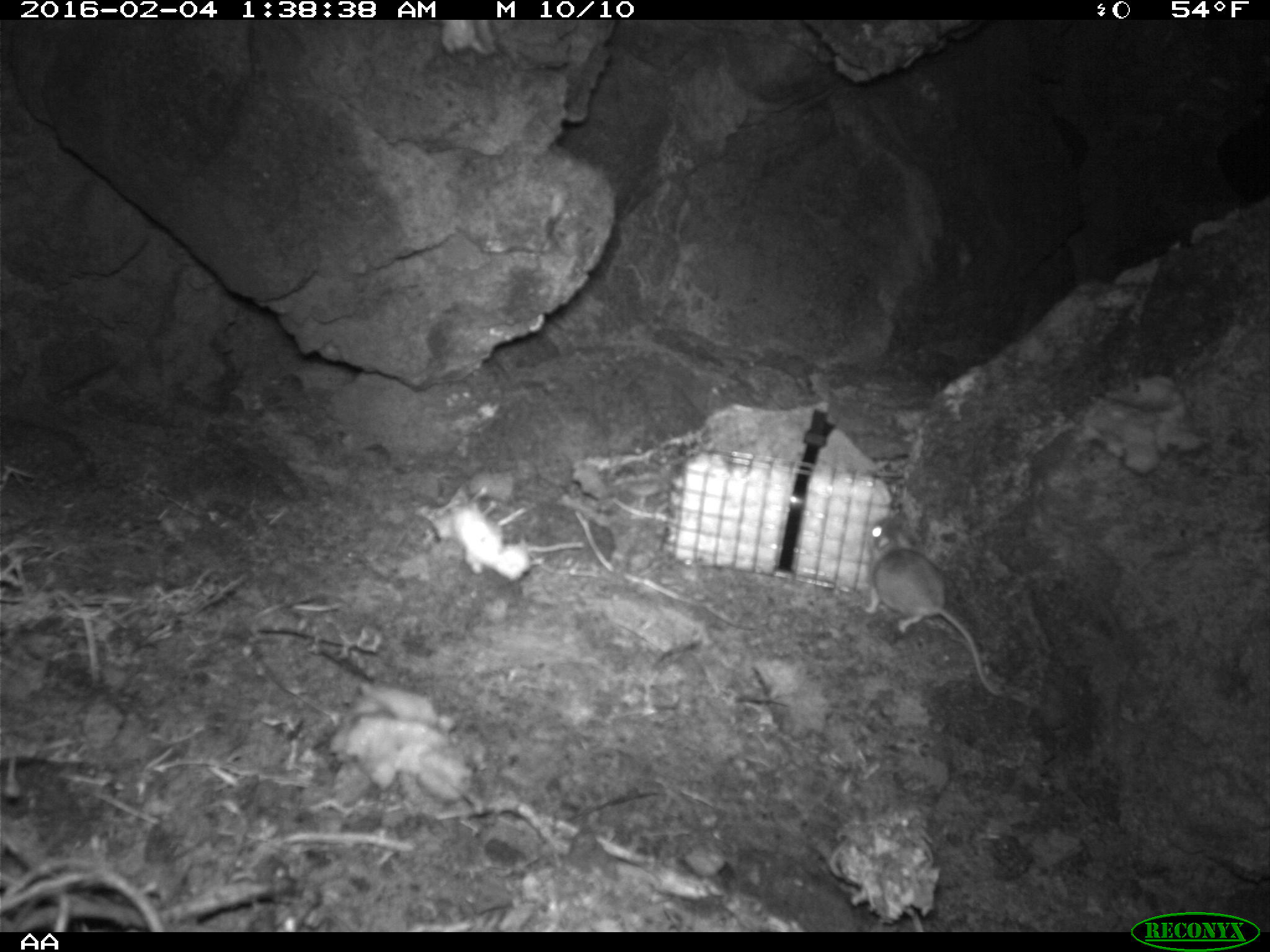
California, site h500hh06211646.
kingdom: Animalia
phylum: Chordata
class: Mammalia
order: Rodentia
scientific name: Rodentia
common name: rodent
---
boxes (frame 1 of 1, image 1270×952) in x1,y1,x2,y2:
rodent: 863,519,1013,696